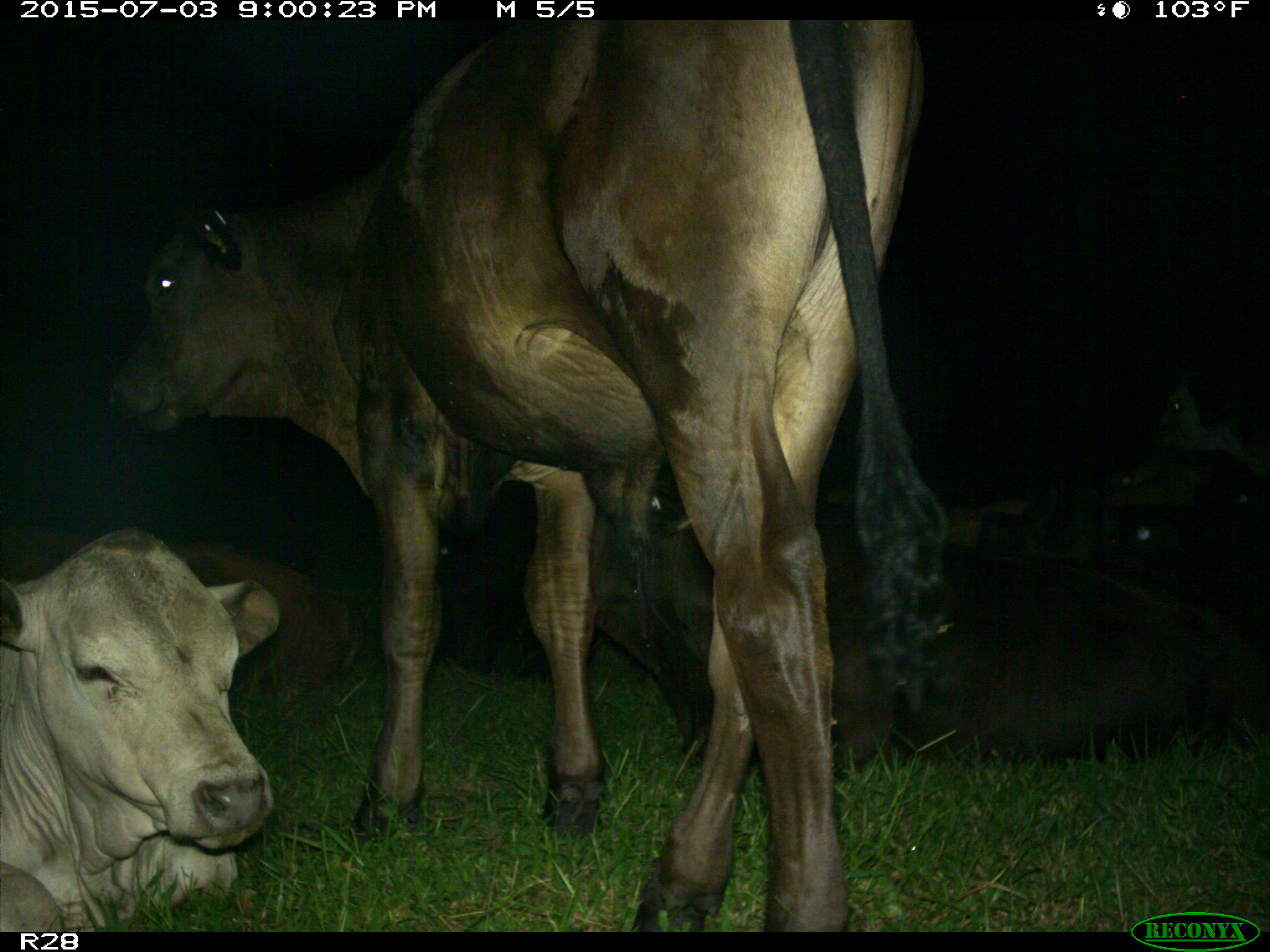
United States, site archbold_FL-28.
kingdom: Animalia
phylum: Chordata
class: Mammalia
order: Artiodactyla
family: Bovidae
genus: Bos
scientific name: Bos taurus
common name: domestic cow